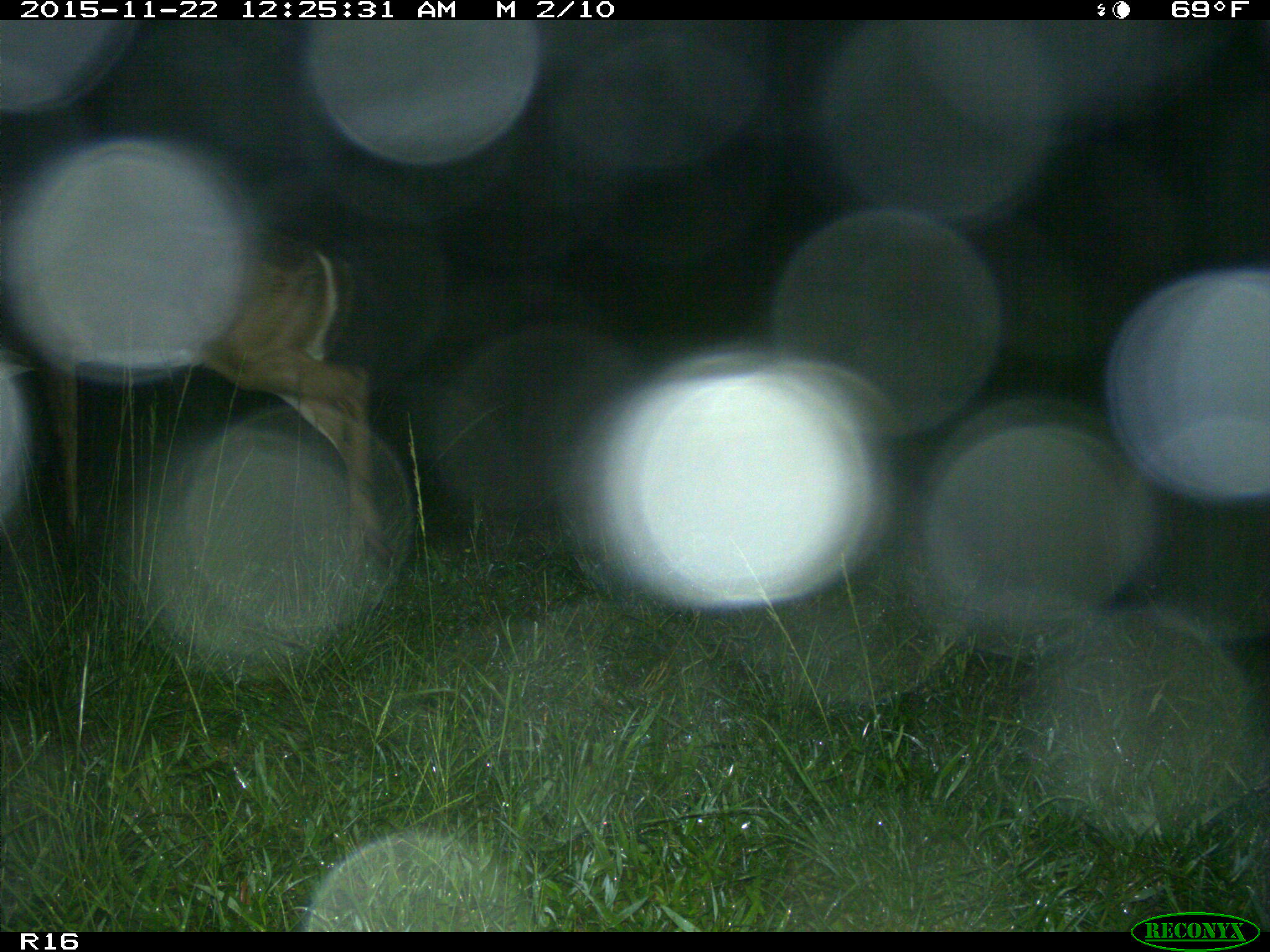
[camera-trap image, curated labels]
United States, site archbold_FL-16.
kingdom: Animalia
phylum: Chordata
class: Mammalia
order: Artiodactyla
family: Cervidae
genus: Odocoileus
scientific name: Odocoileus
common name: deer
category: unidentified deer